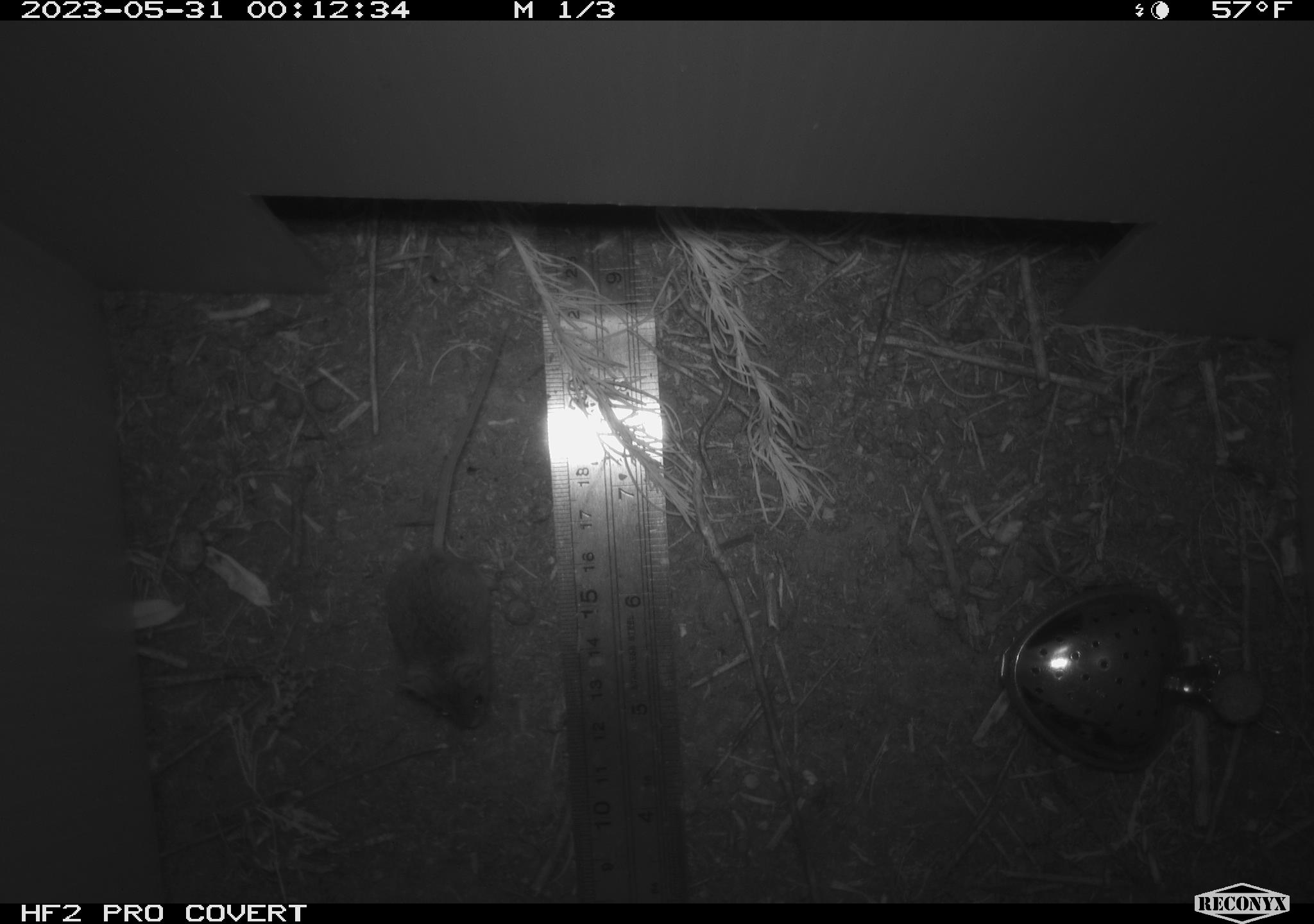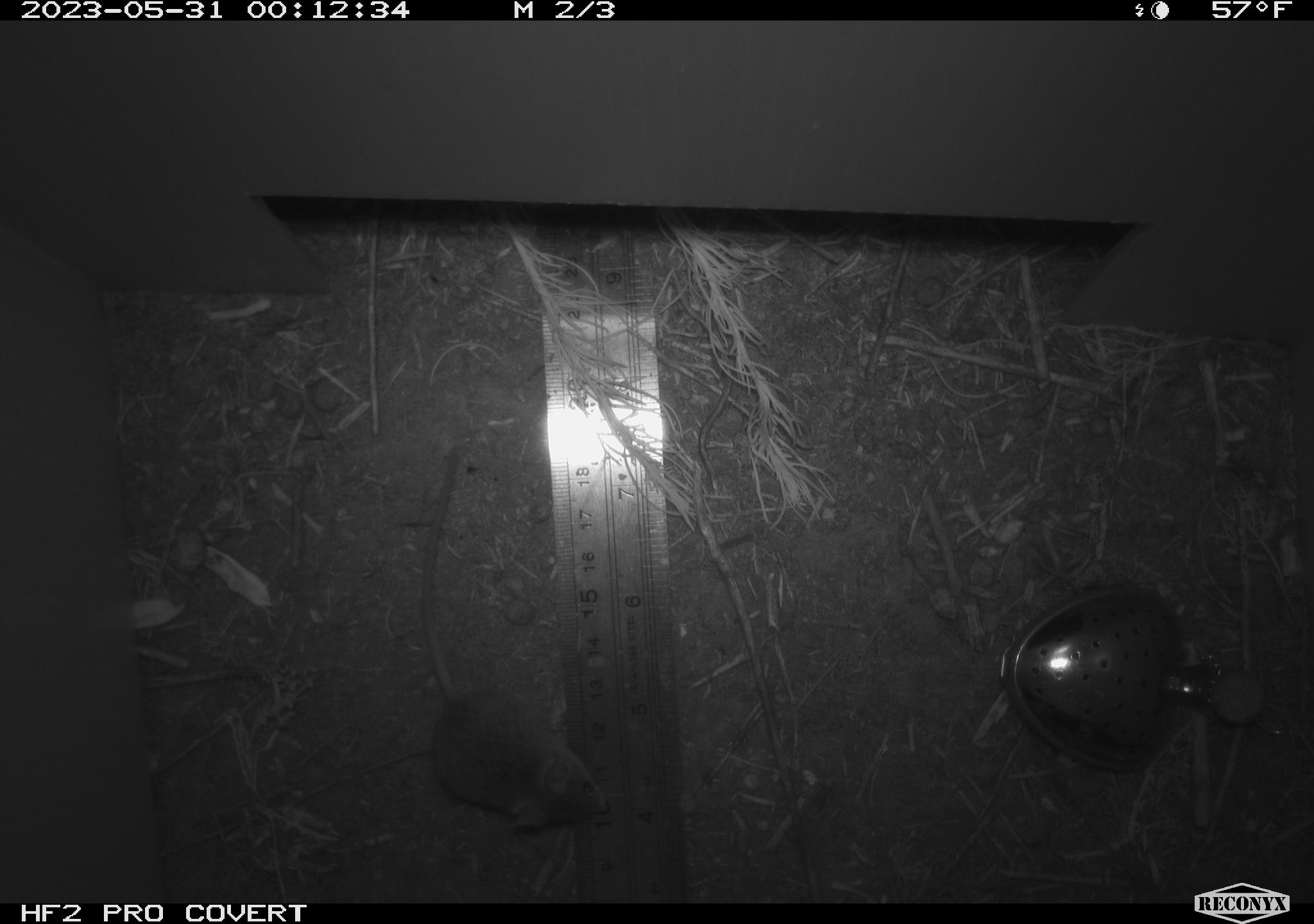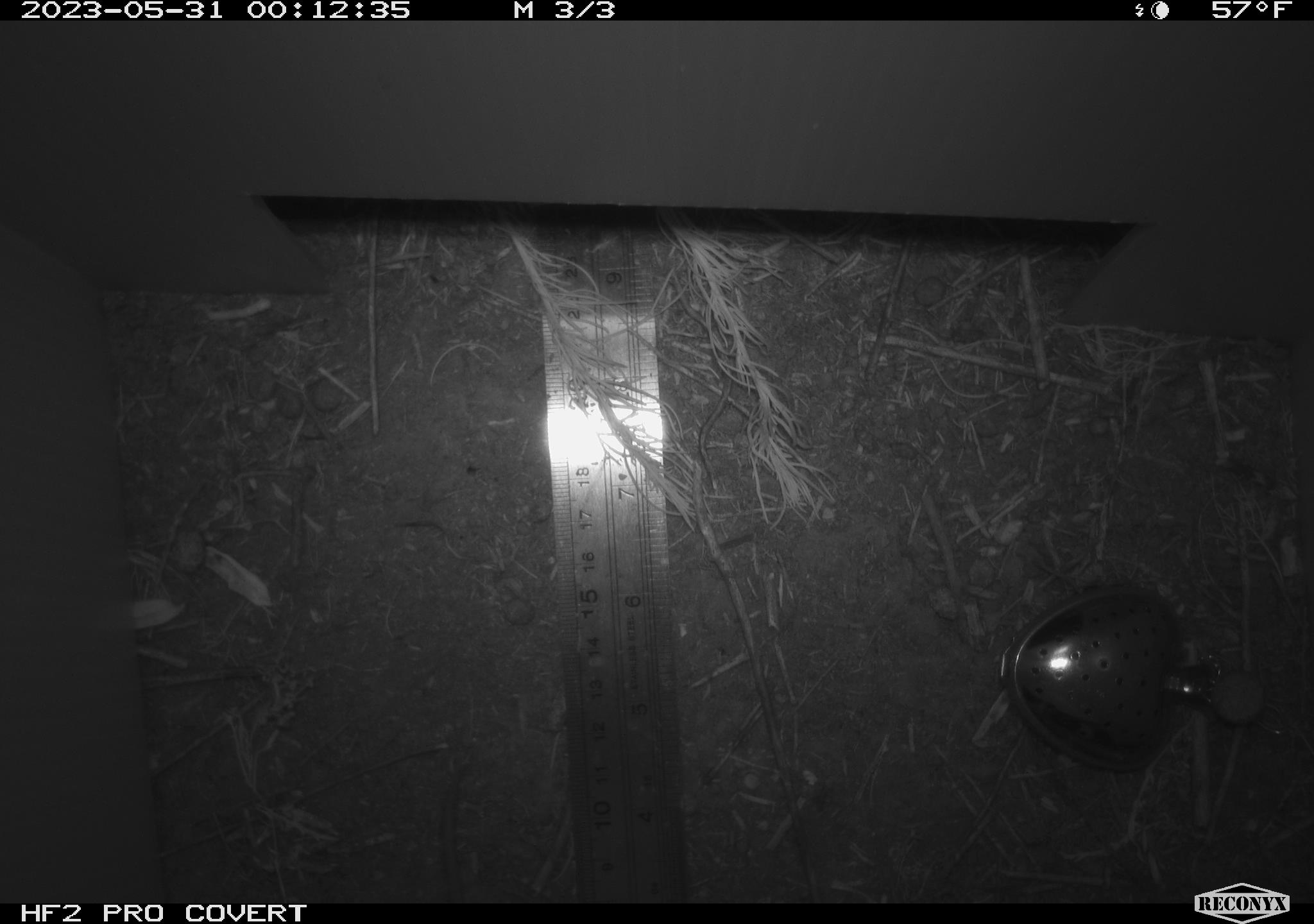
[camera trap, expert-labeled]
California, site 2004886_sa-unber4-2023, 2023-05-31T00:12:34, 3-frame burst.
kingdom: Animalia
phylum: Chordata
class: Mammalia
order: Rodentia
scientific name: Rodentia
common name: mouse species